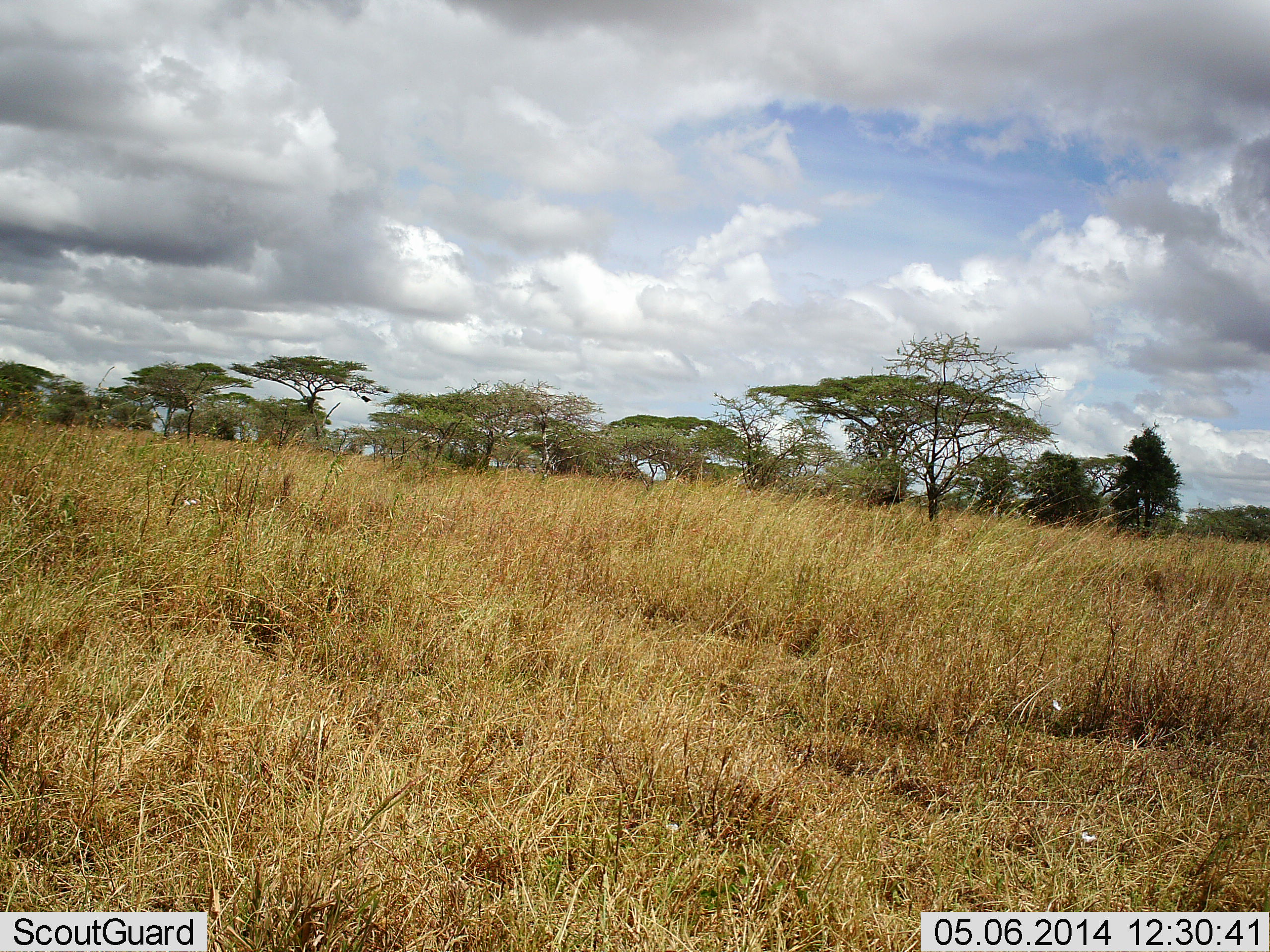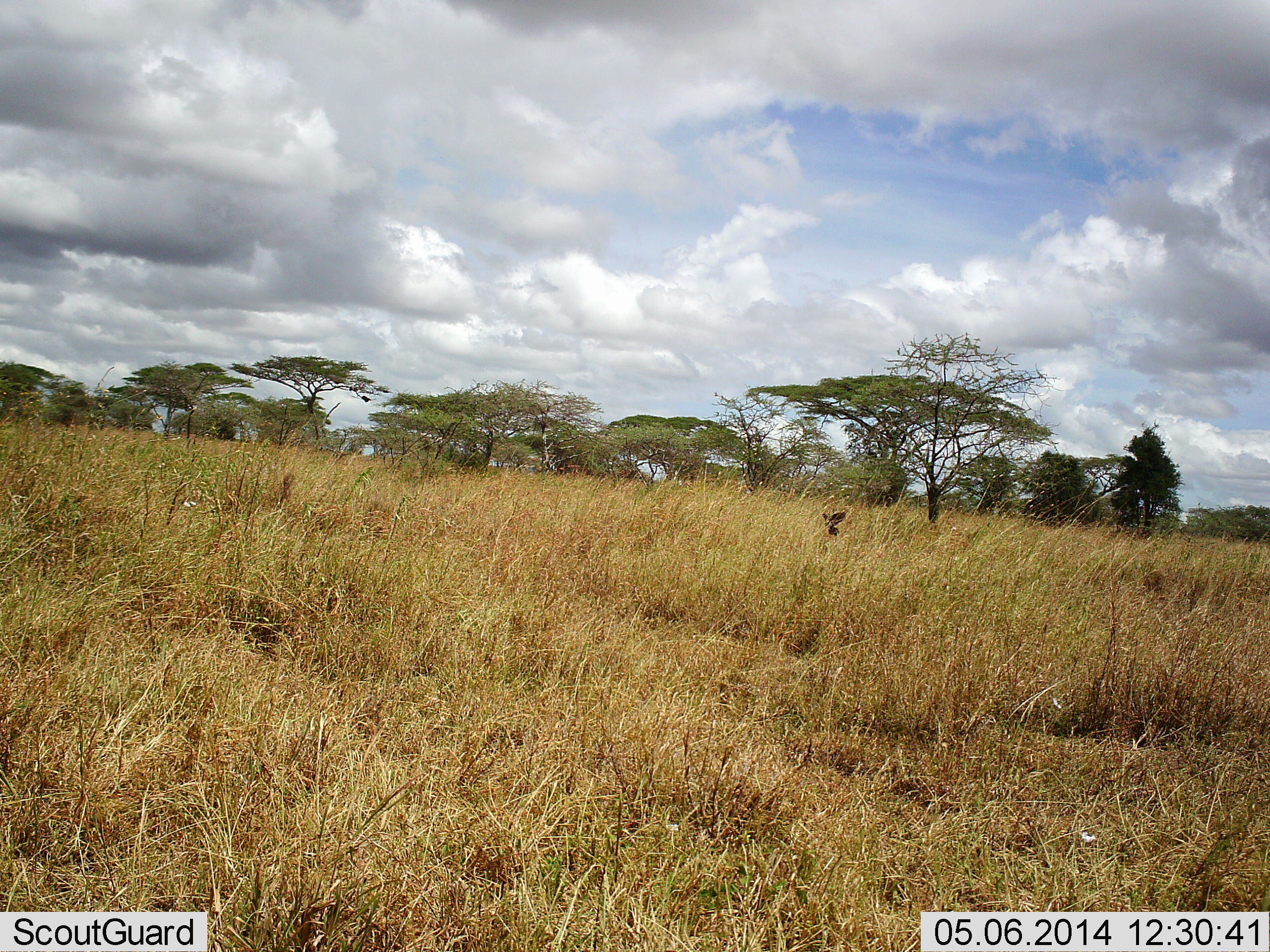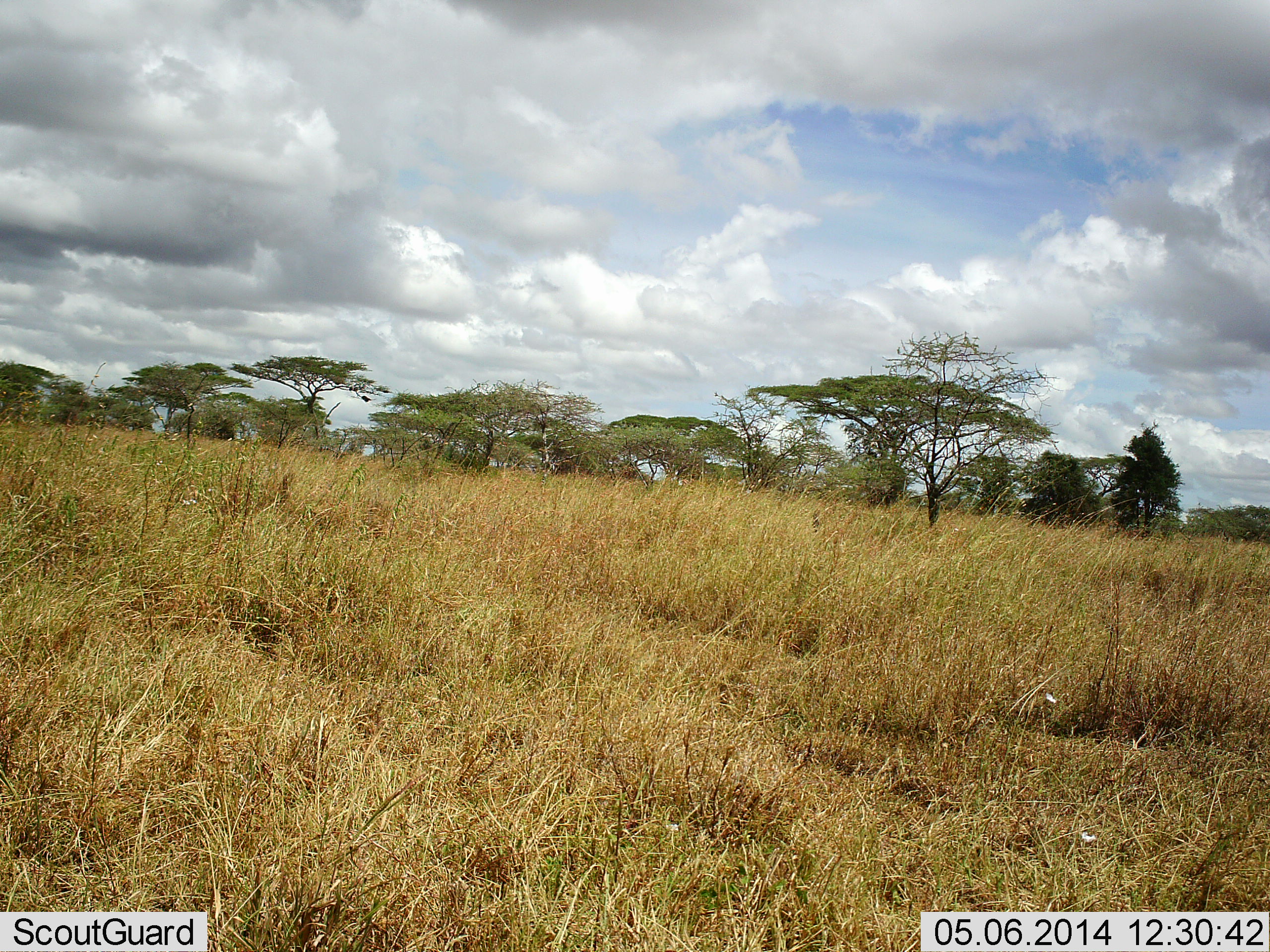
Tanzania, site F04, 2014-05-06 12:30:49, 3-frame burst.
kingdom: Animalia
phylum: Chordata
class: Aves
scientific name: Aves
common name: bird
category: otherbird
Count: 1.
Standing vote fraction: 0%.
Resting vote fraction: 0%.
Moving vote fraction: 100%.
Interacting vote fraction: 0%.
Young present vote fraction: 0%.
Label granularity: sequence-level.